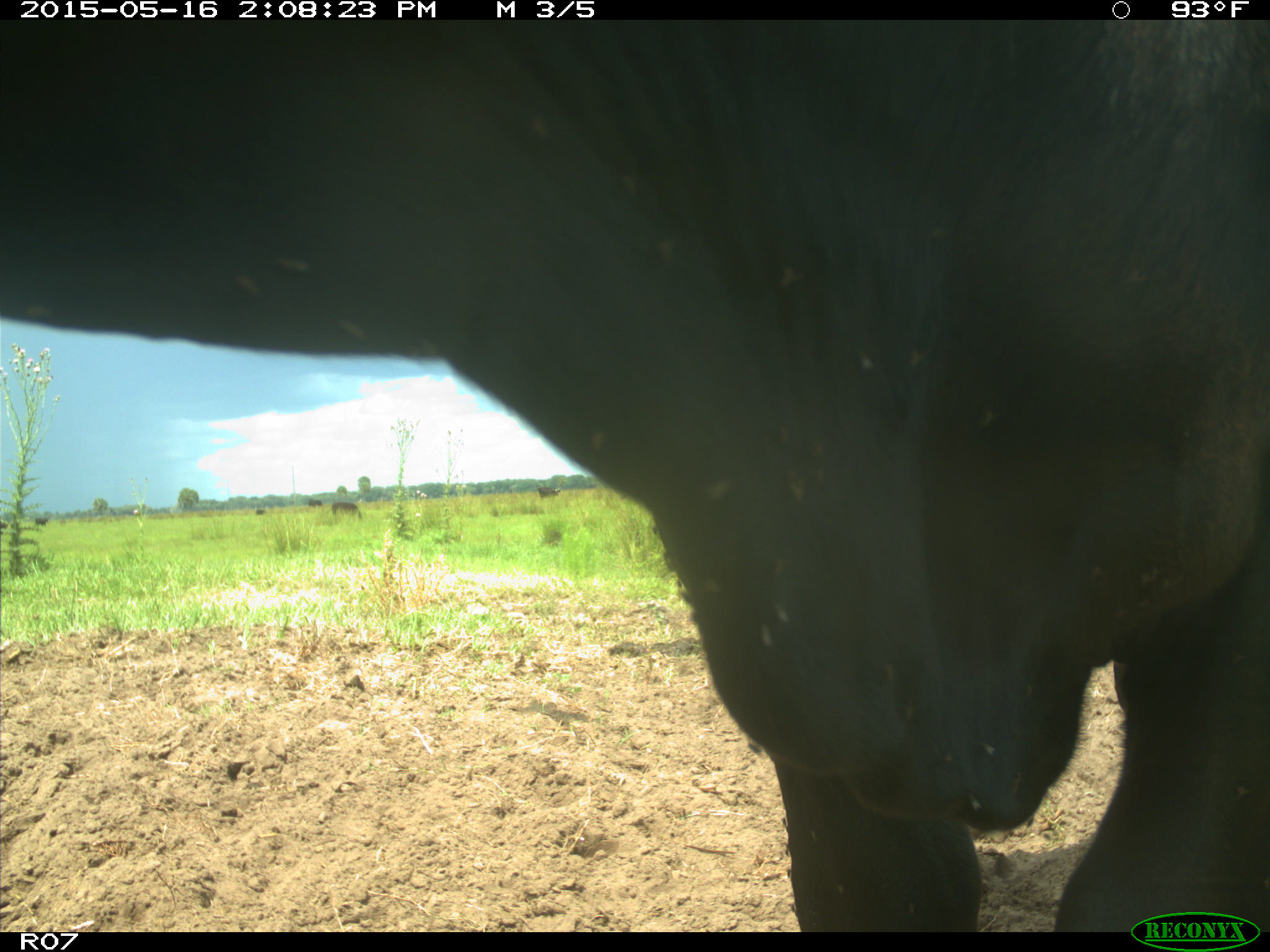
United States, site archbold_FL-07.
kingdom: Animalia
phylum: Chordata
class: Mammalia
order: Artiodactyla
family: Bovidae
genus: Bos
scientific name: Bos taurus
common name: domestic cow